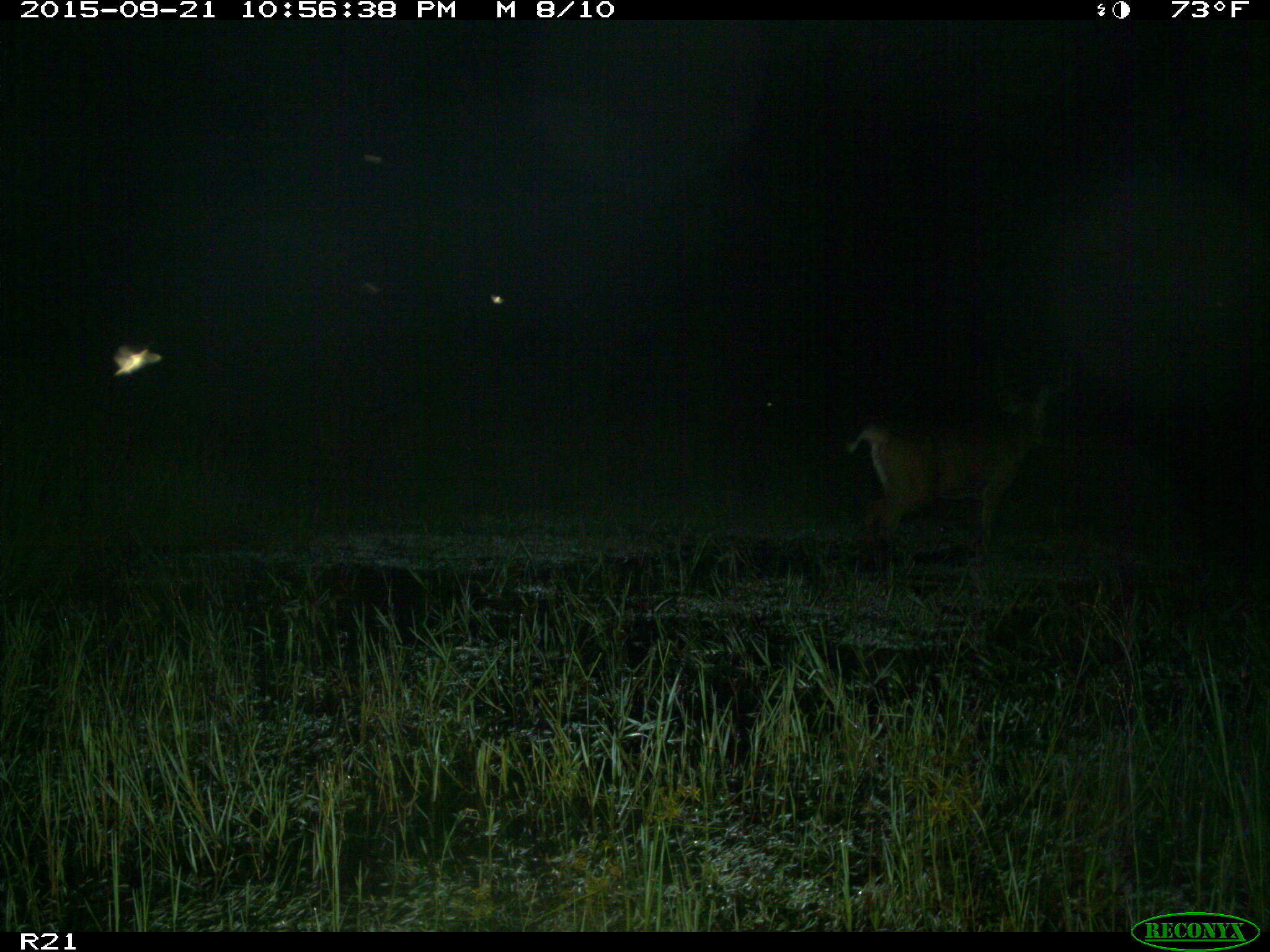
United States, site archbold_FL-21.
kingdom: Animalia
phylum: Chordata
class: Mammalia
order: Artiodactyla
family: Cervidae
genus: Odocoileus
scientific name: Odocoileus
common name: deer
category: unidentified deer